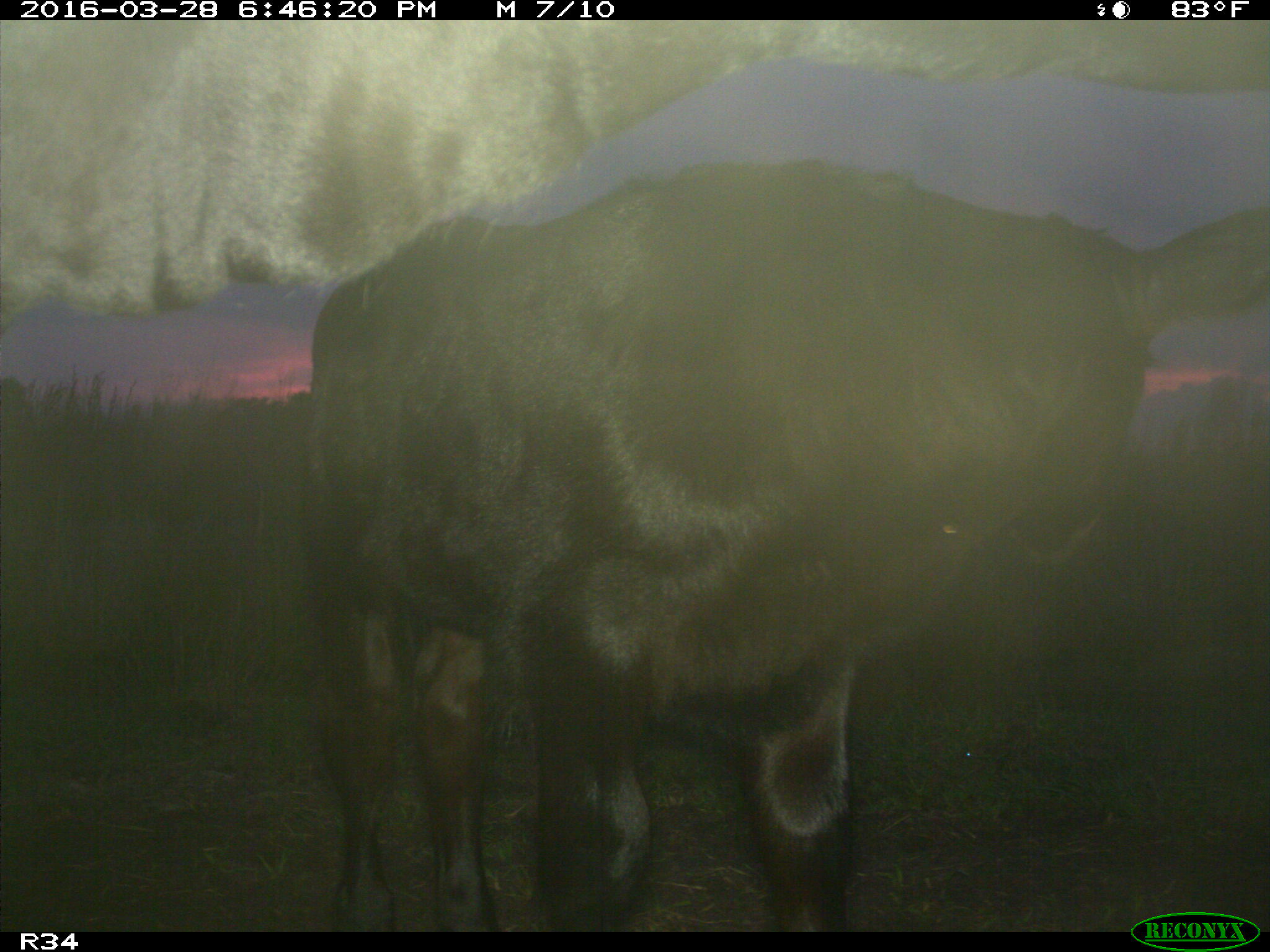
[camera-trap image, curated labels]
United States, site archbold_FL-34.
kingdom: Animalia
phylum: Chordata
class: Mammalia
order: Artiodactyla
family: Bovidae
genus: Bos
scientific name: Bos taurus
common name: domestic cow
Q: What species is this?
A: Bos taurus (domestic cow).